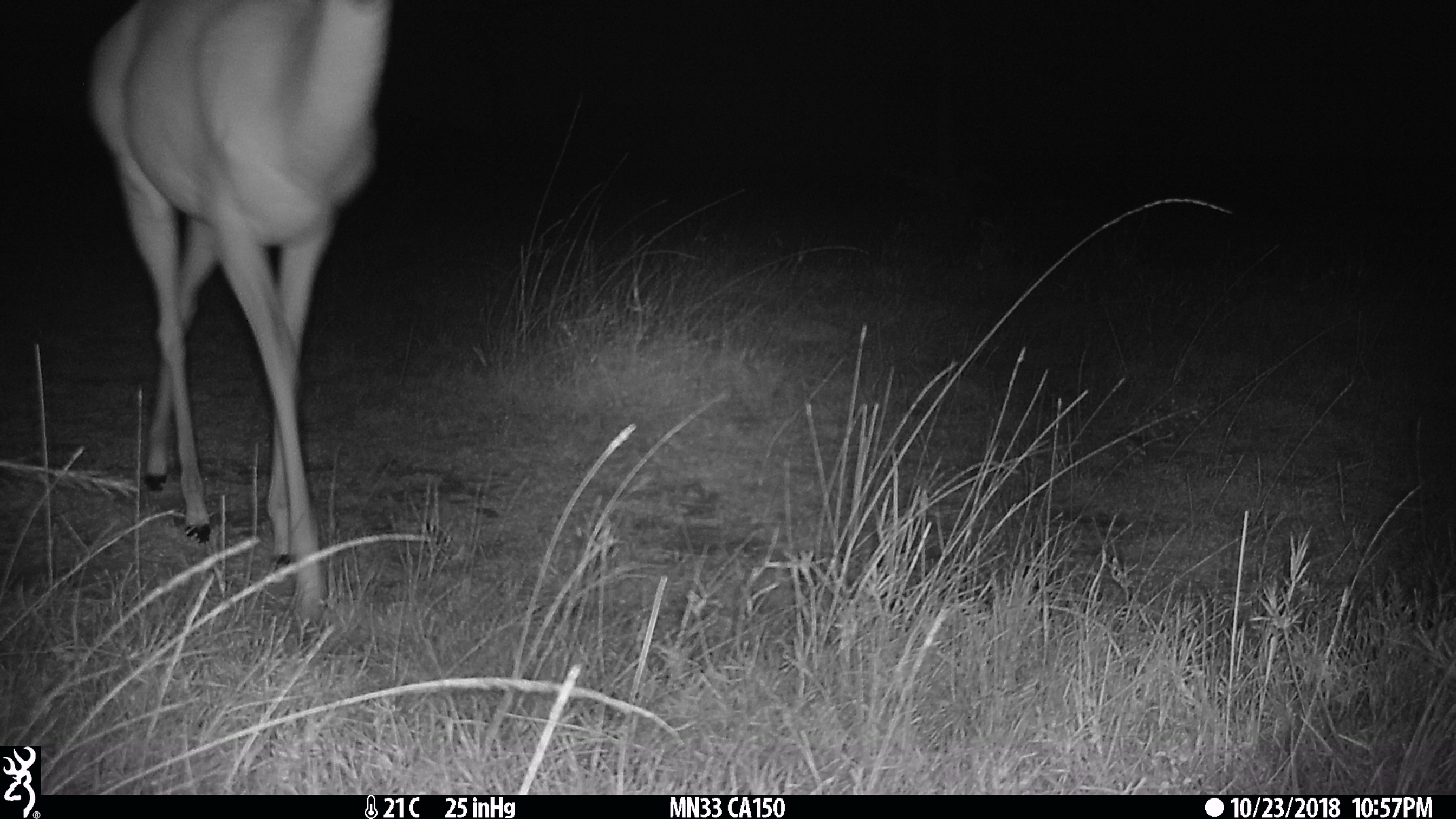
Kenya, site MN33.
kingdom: Animalia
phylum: Chordata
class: Mammalia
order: Artiodactyla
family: Bovidae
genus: Aepyceros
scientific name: Aepyceros melampus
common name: impala